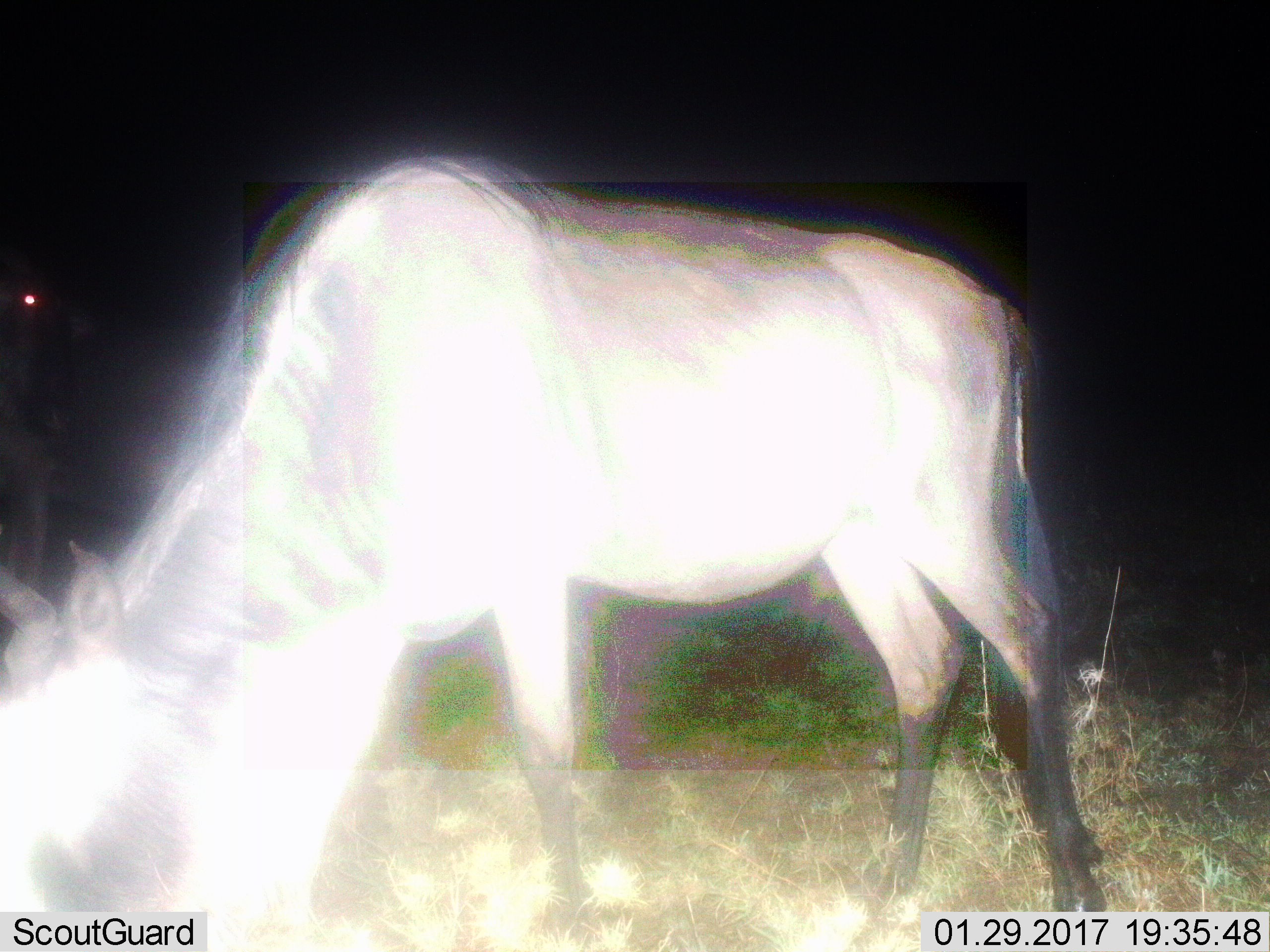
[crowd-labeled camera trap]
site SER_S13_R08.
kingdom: Animalia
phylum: Chordata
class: Mammalia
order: Artiodactyla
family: Bovidae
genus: Connochaetes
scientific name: Connochaetes taurinus taurinus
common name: blue wildebeest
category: wildebeestblue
Wildebeestblue (blue wildebeest) (Connochaetes taurinus taurinus), count 1. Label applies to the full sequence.